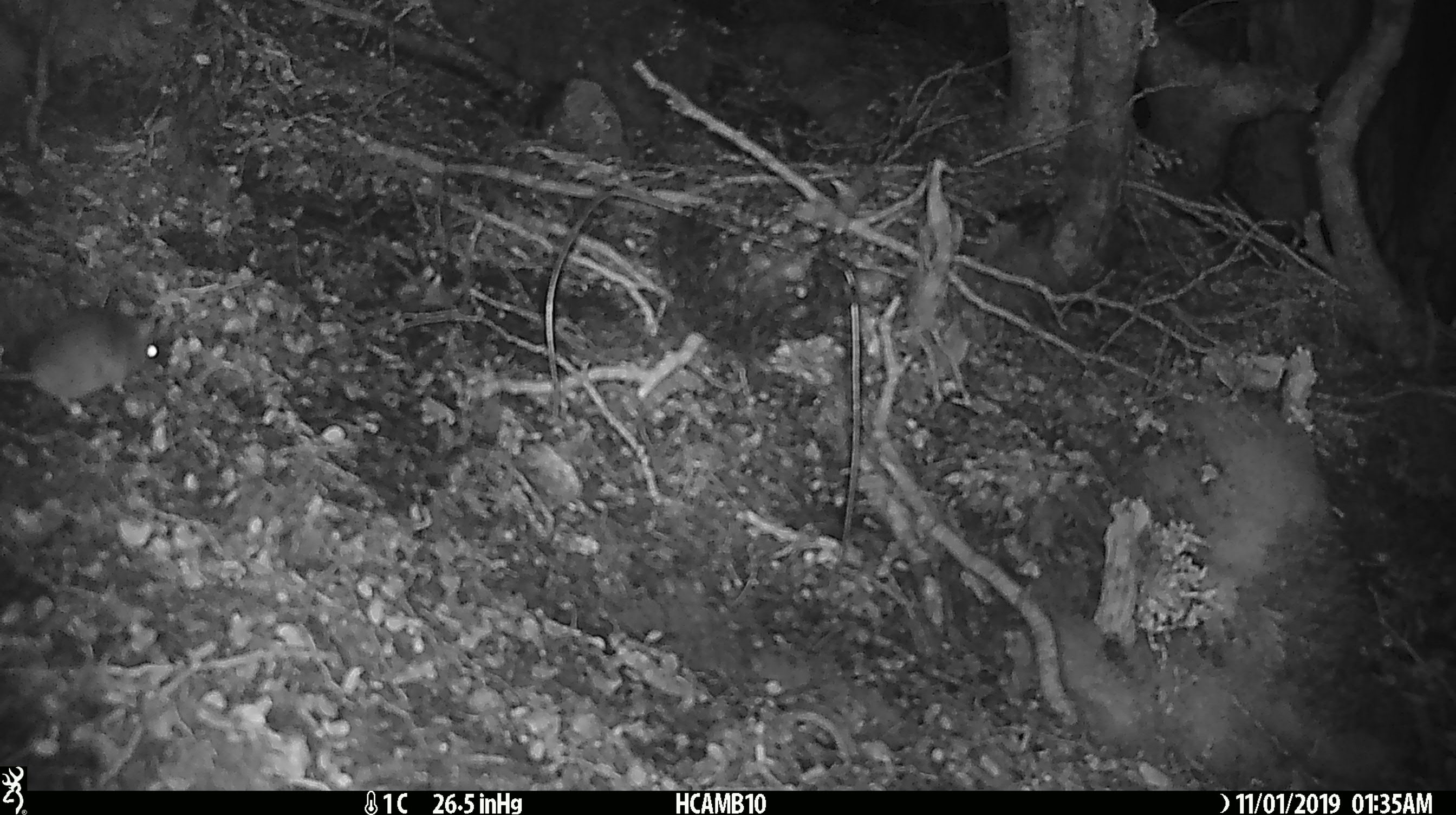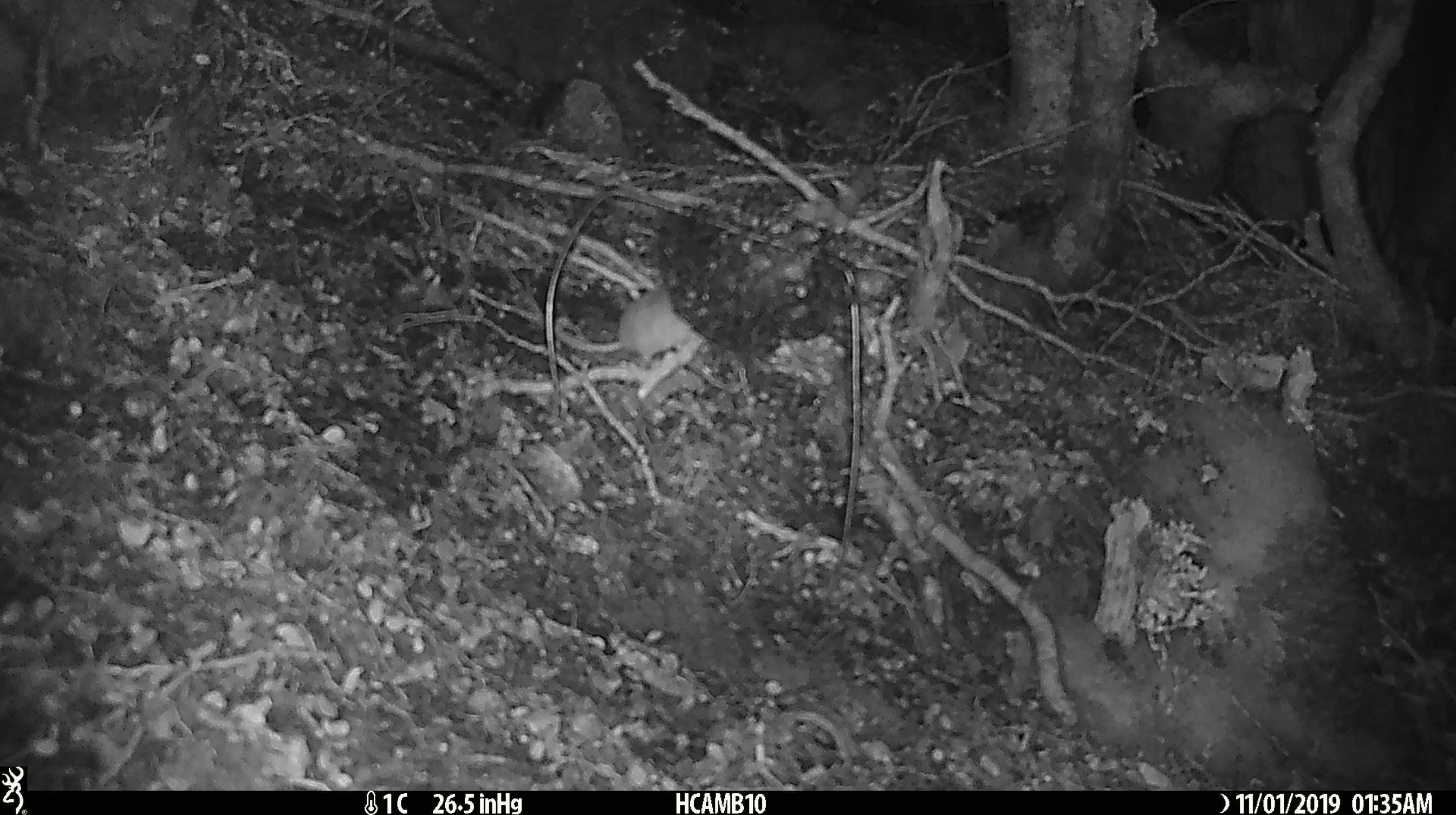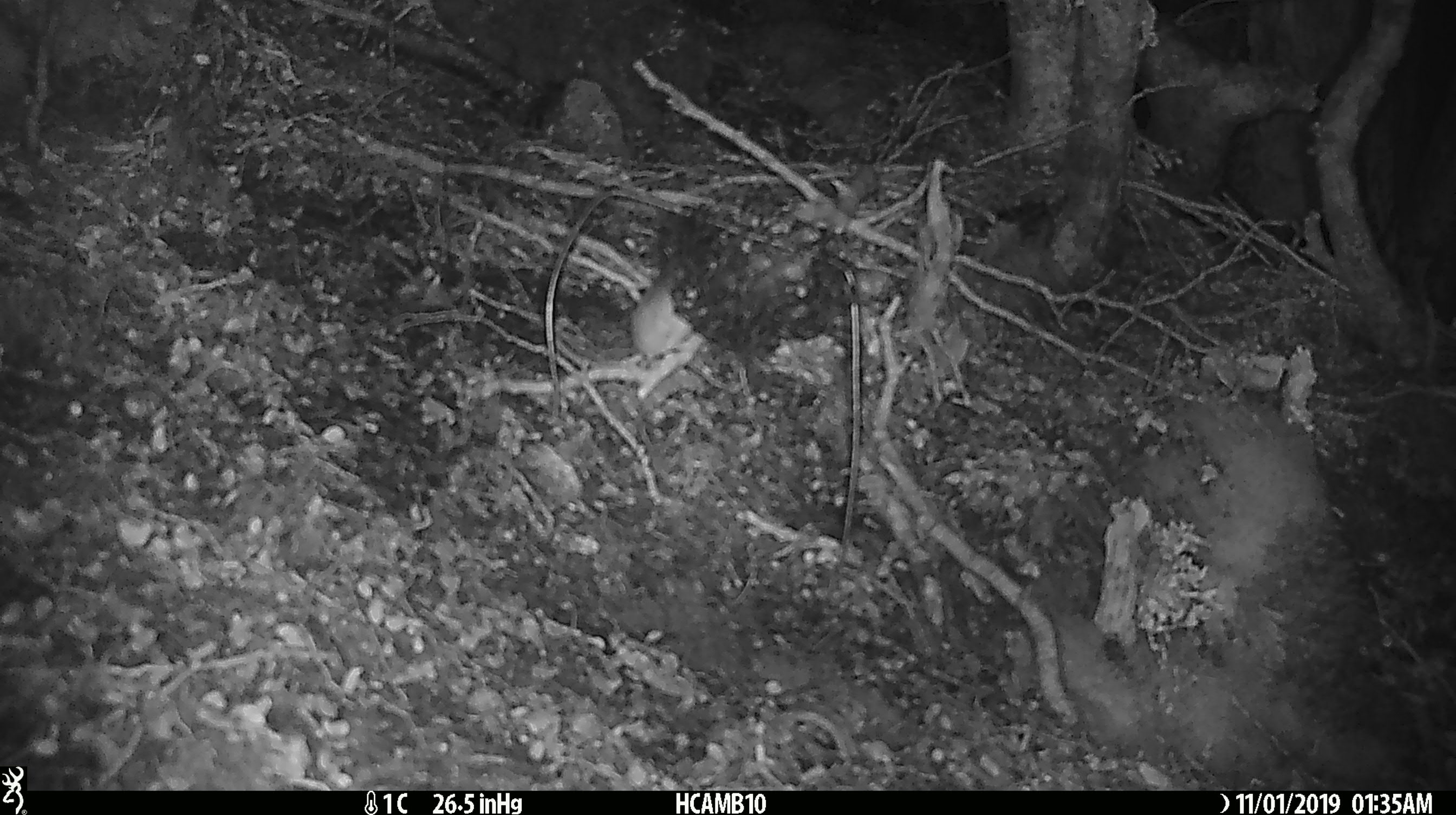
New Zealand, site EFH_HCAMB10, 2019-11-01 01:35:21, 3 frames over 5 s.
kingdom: Animalia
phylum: Chordata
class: Mammalia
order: Rodentia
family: Muridae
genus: Mus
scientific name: Mus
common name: mouse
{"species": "mouse (Mus)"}